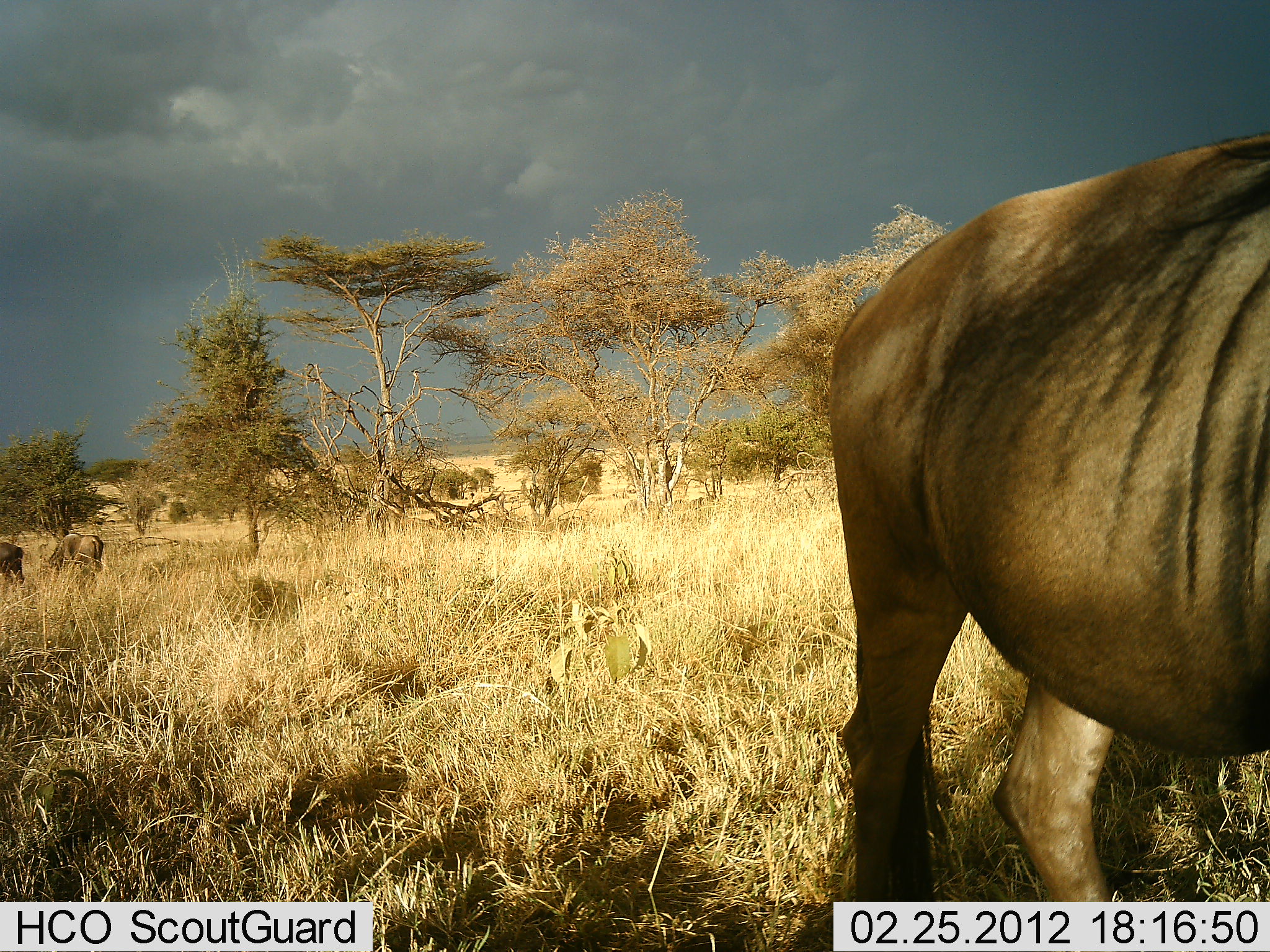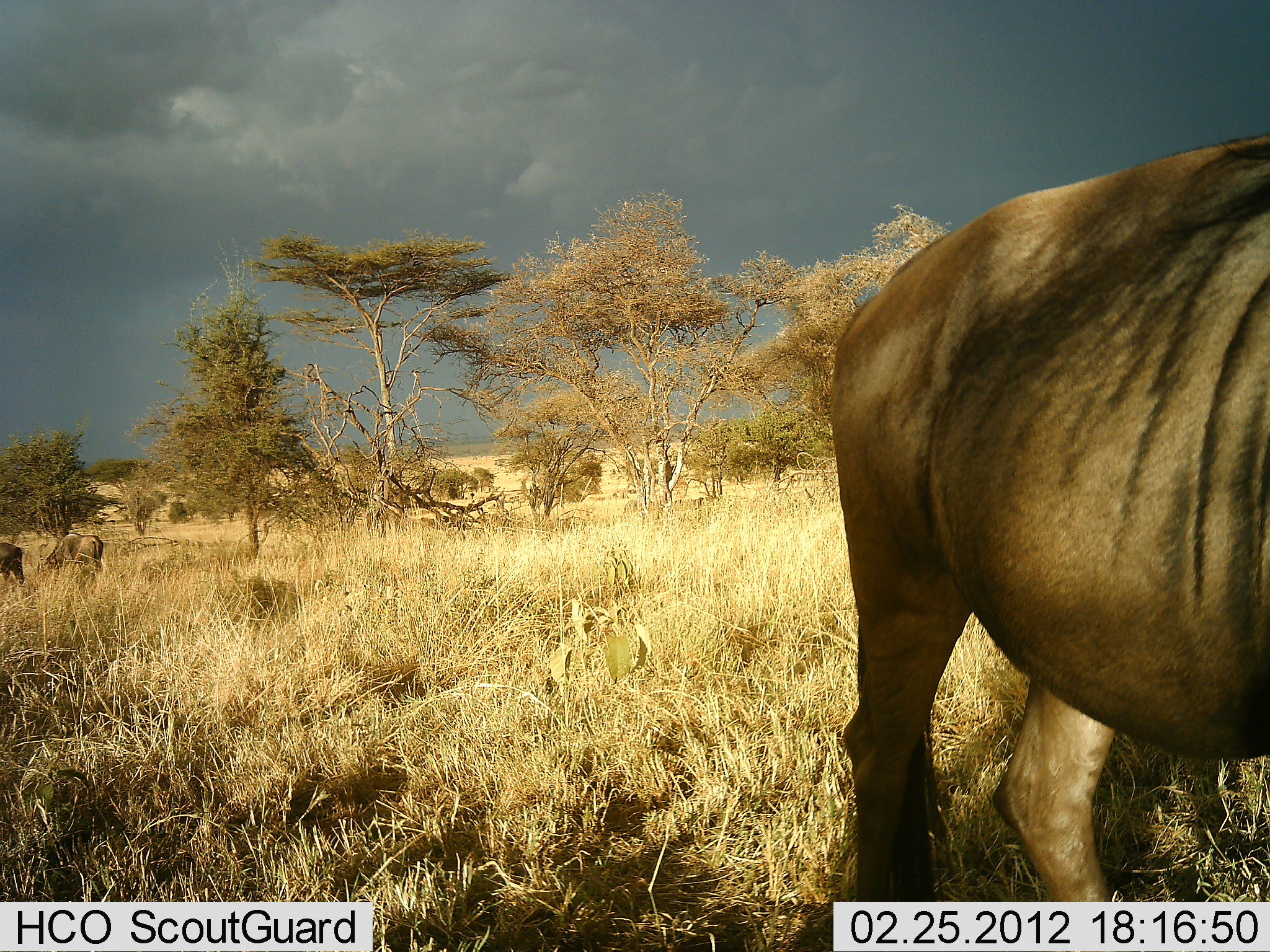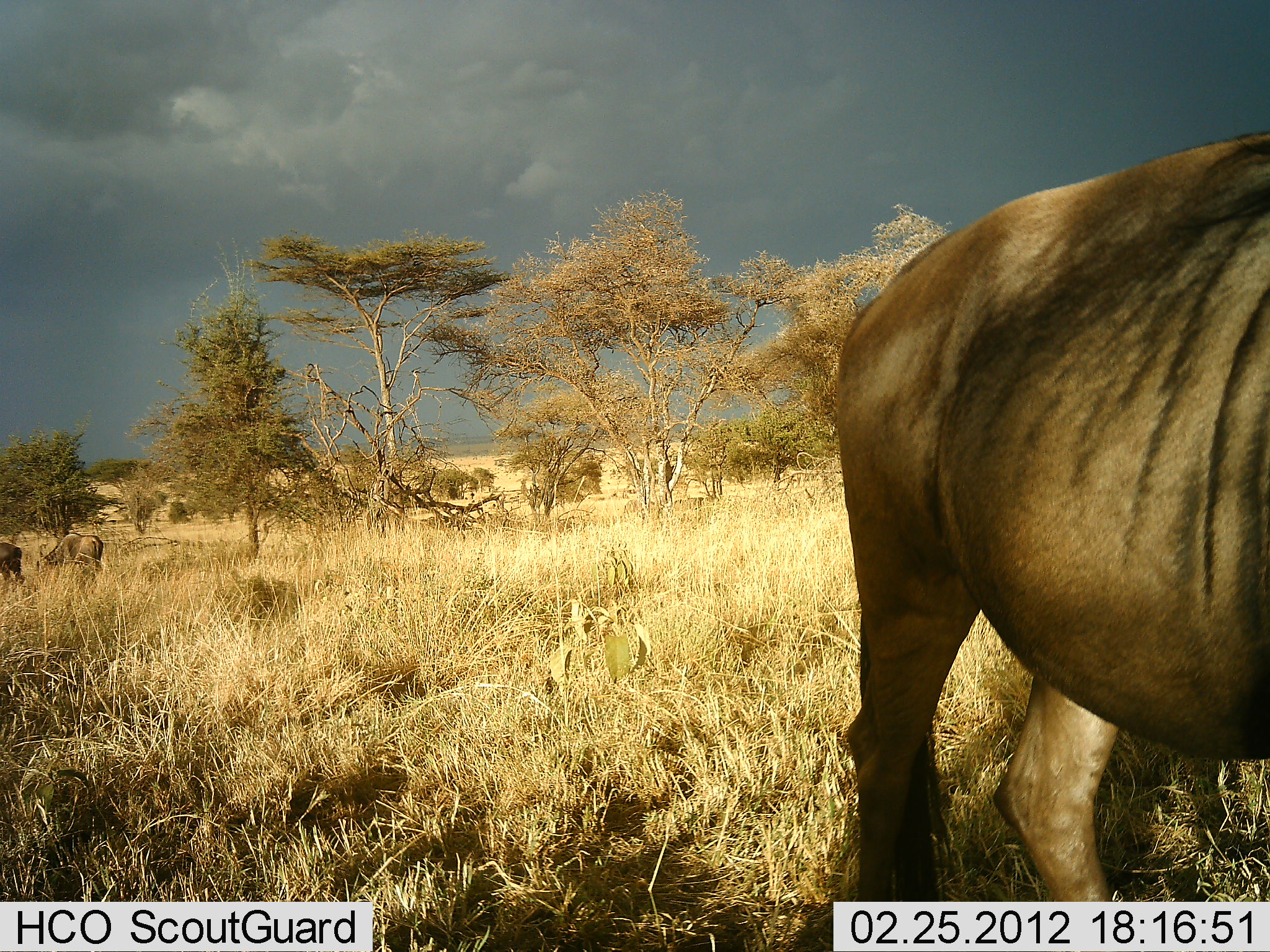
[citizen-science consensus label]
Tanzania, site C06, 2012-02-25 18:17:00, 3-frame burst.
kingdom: Animalia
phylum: Chordata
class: Mammalia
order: Artiodactyla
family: Bovidae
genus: Connochaetes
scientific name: Connochaetes taurinus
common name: blue wildebeest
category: wildebeest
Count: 3.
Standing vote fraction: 69%.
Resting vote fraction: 0%.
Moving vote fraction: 6%.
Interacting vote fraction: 0%.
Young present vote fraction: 0%.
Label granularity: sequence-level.